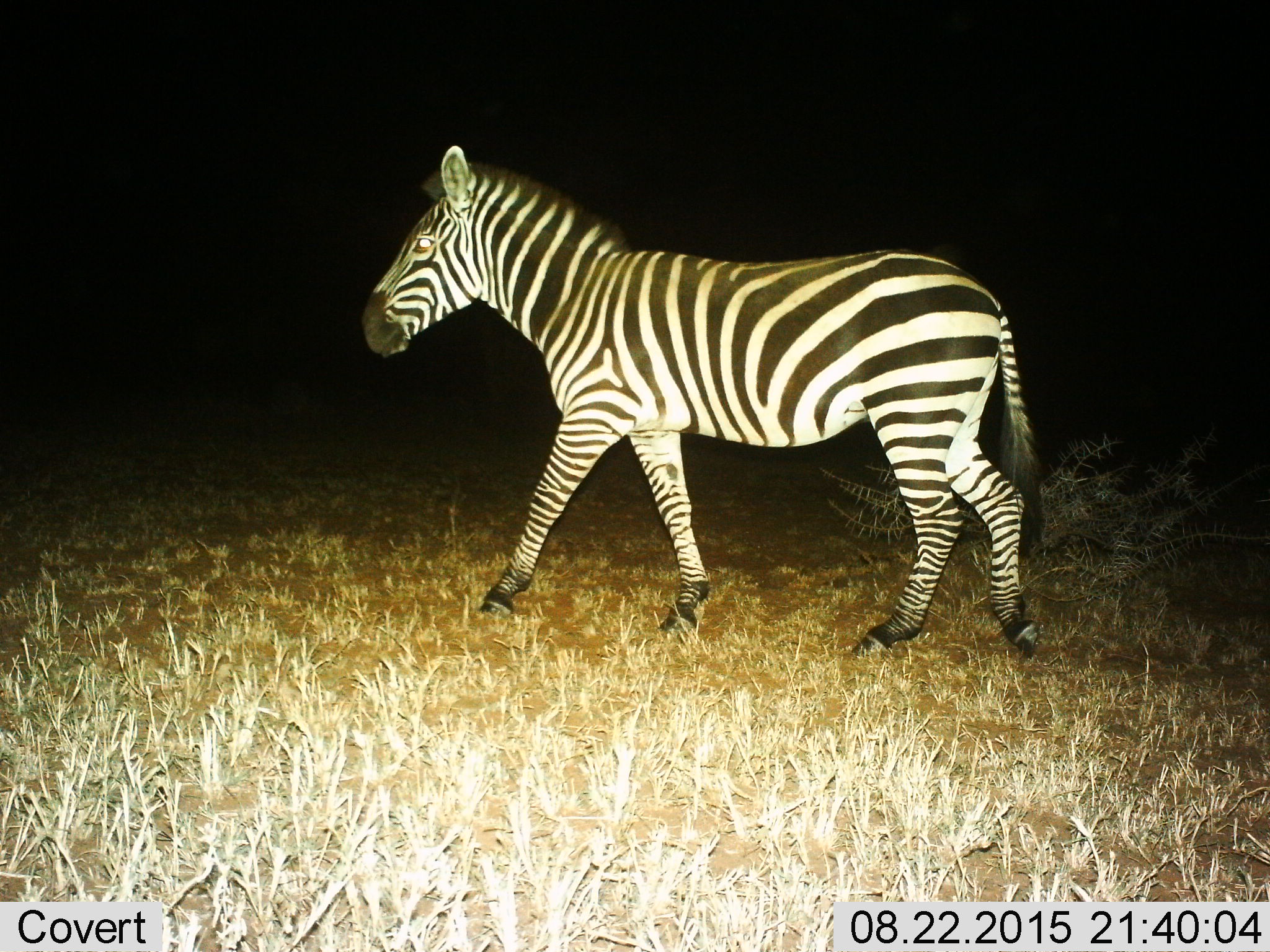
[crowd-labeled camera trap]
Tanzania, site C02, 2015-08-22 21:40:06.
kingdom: Animalia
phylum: Chordata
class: Mammalia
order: Perissodactyla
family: Equidae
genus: Equus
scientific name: Equus quagga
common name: plains zebra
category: zebra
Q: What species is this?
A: Zebra (plains zebra) (Equus quagga).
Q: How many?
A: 1.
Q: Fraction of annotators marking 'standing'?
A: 11%.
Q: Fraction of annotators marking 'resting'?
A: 0%.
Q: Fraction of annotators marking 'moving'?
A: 89%.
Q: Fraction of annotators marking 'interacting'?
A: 0%.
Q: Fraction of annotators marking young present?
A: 0%.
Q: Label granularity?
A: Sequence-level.